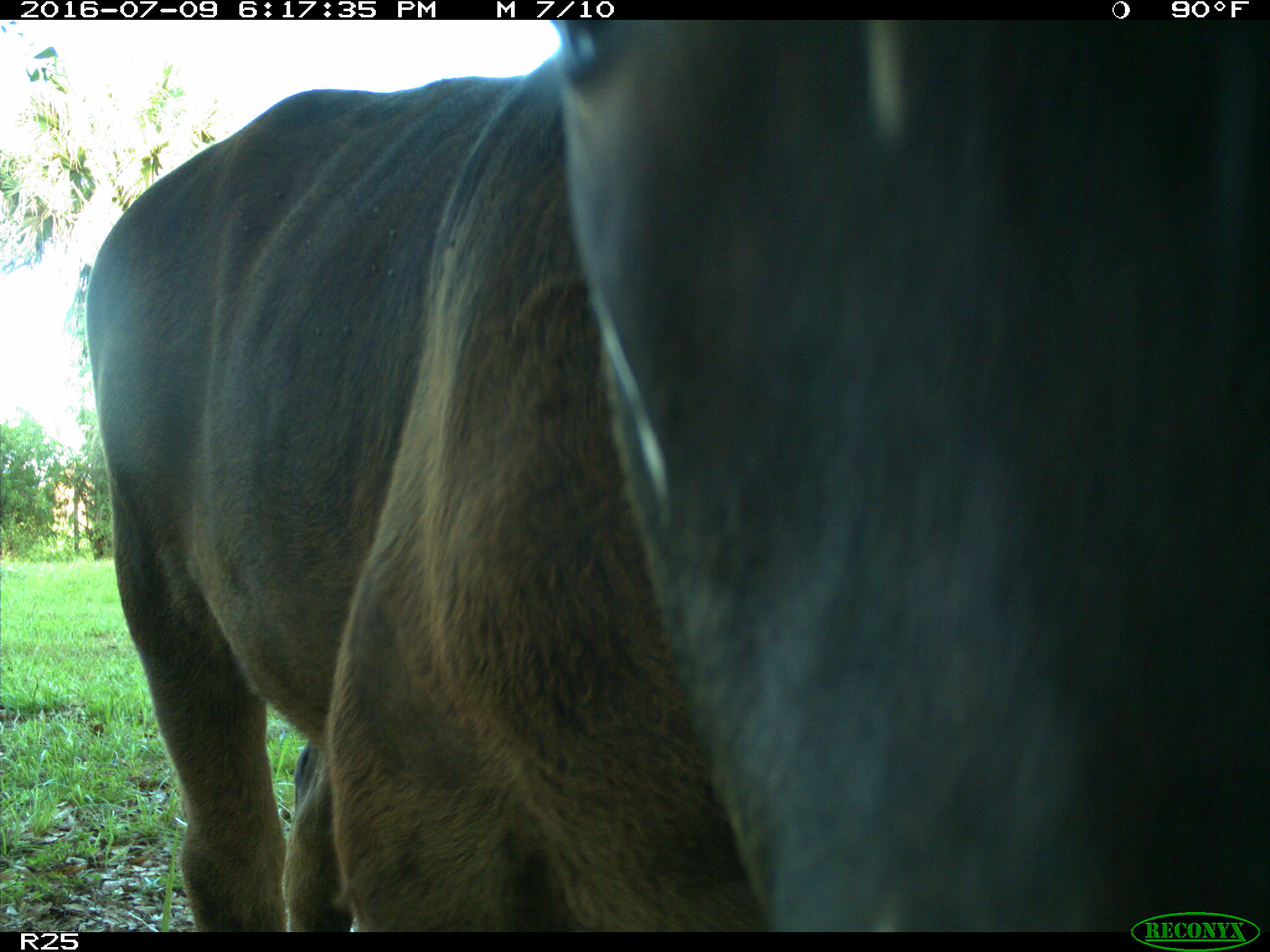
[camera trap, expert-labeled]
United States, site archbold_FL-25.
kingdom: Animalia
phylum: Chordata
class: Mammalia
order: Artiodactyla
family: Bovidae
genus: Bos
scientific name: Bos taurus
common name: domestic cow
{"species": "Bos taurus (domestic cow)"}